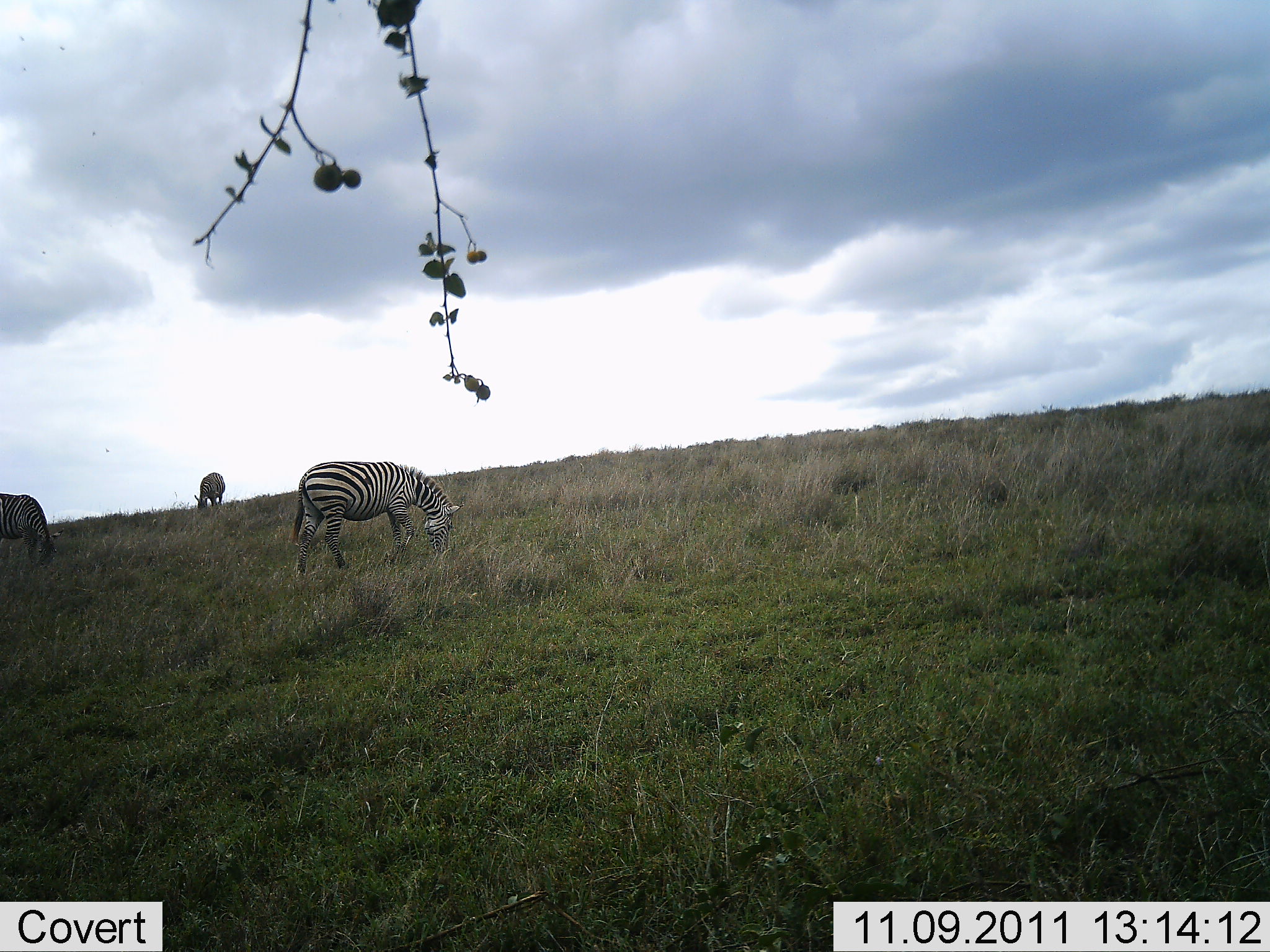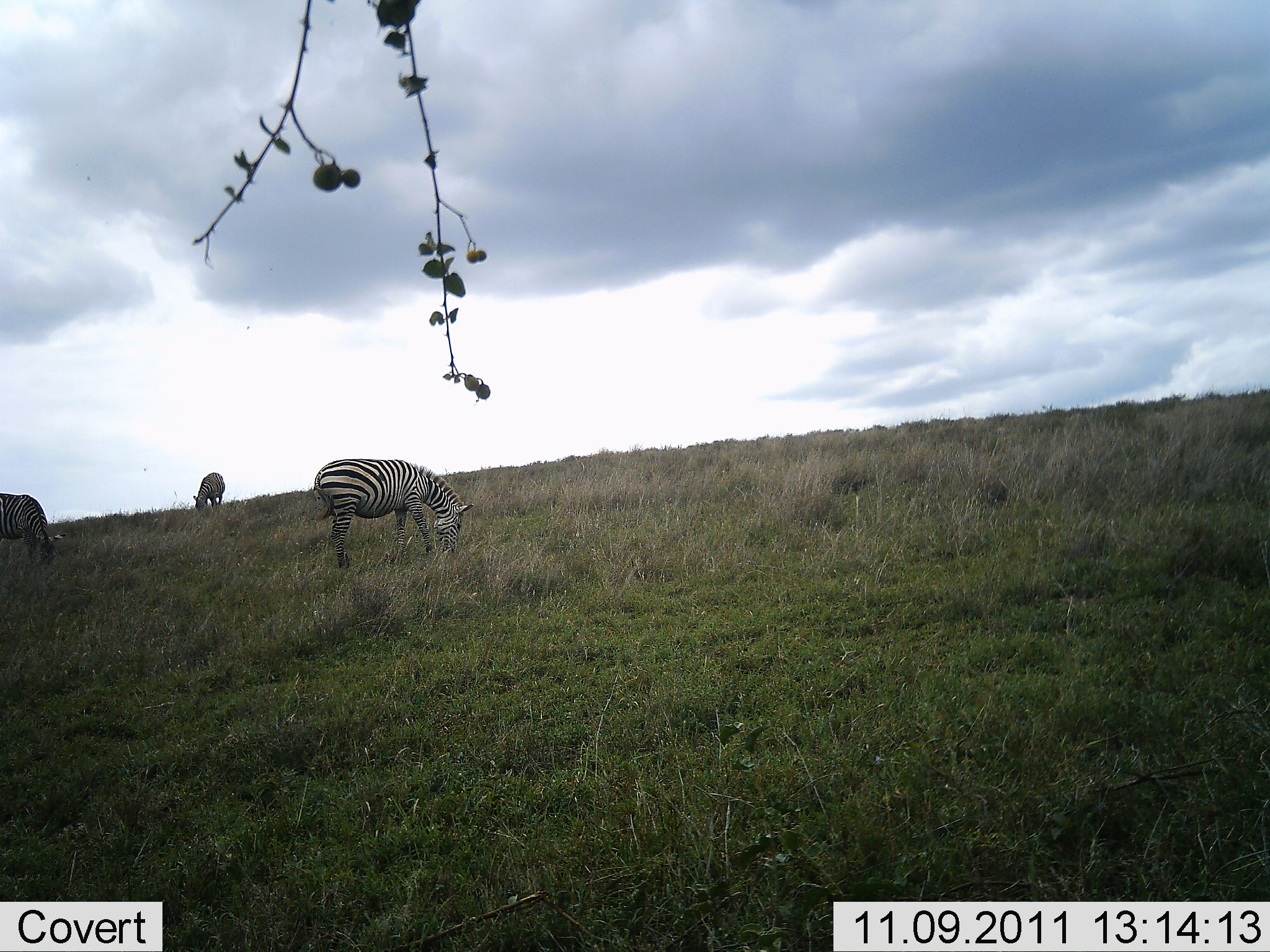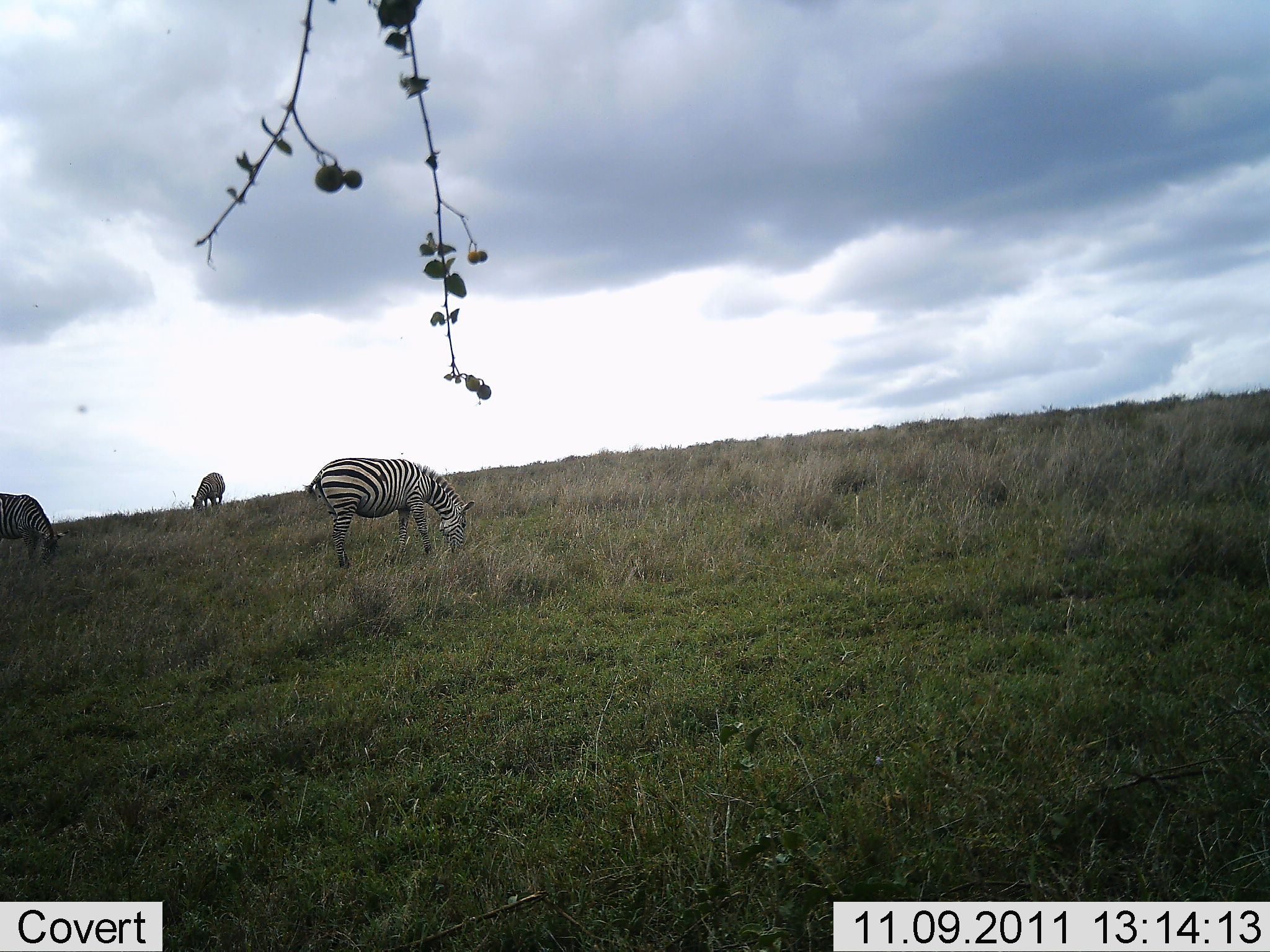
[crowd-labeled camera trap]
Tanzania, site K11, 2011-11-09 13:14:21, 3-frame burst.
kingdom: Animalia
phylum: Chordata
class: Mammalia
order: Perissodactyla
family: Equidae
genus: Equus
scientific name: Equus quagga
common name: plains zebra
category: zebra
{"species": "zebra (plains zebra) (Equus quagga)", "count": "3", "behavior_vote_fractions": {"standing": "18%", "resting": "0%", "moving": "0%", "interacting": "0%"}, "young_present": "0%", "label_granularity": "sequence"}